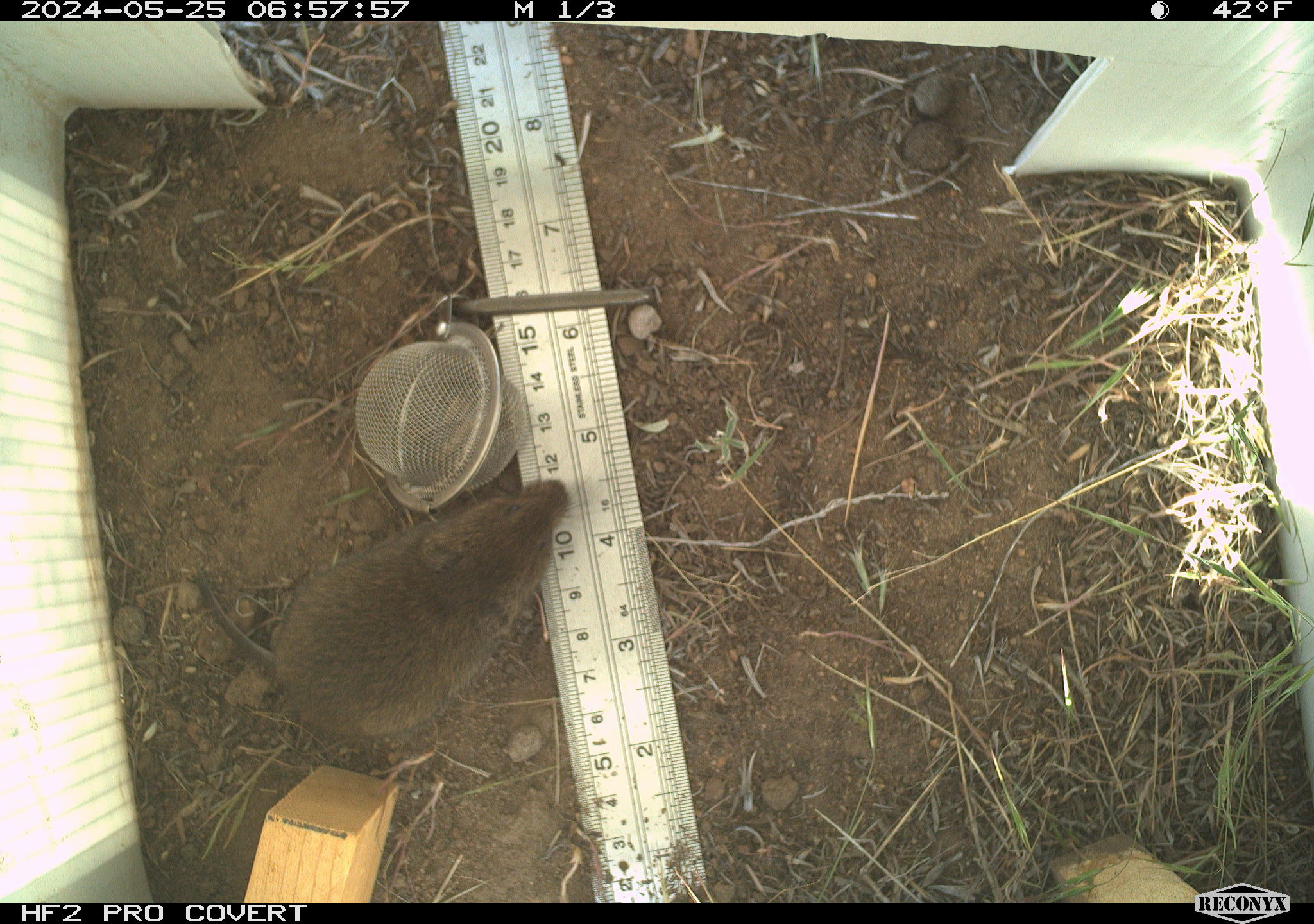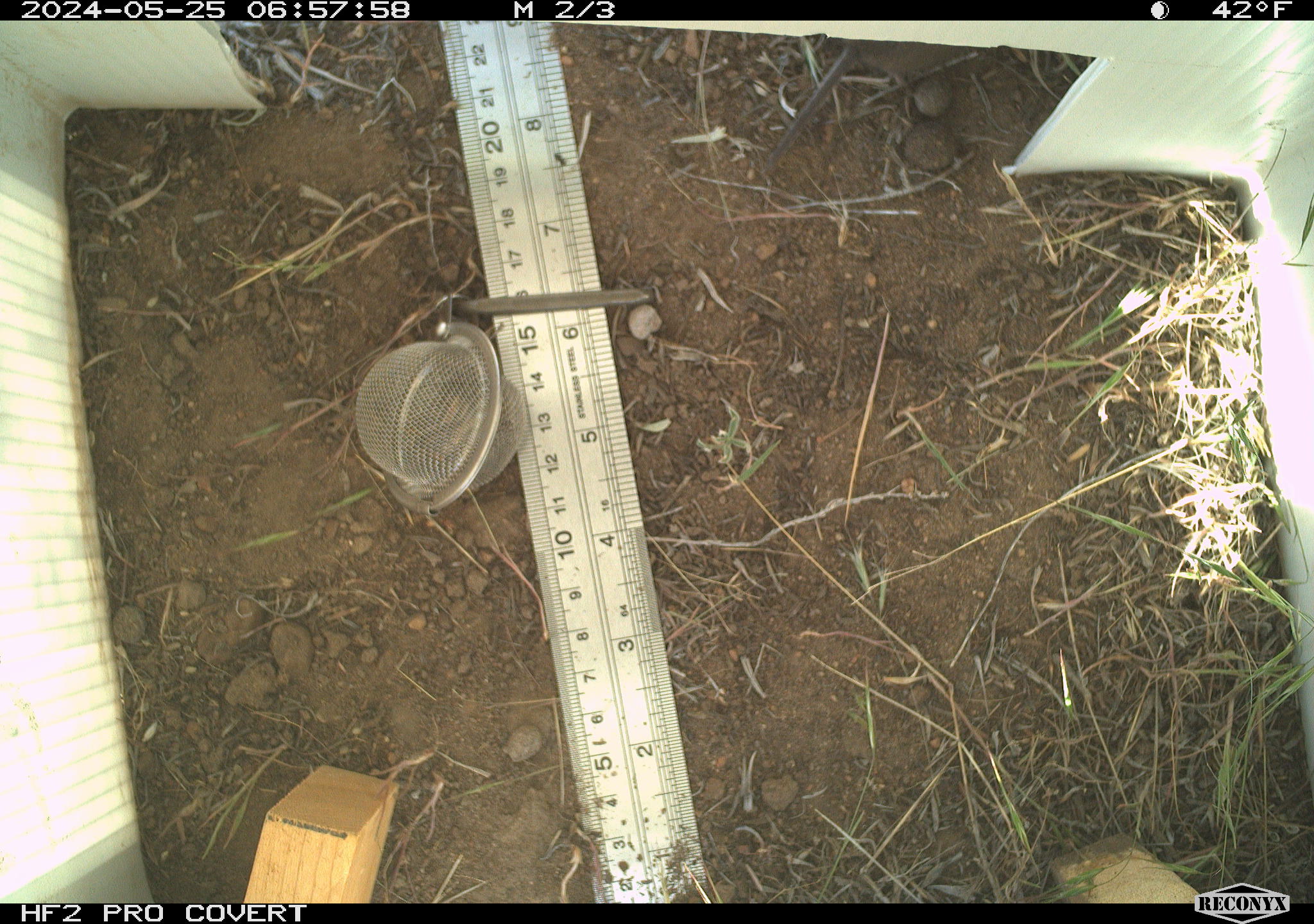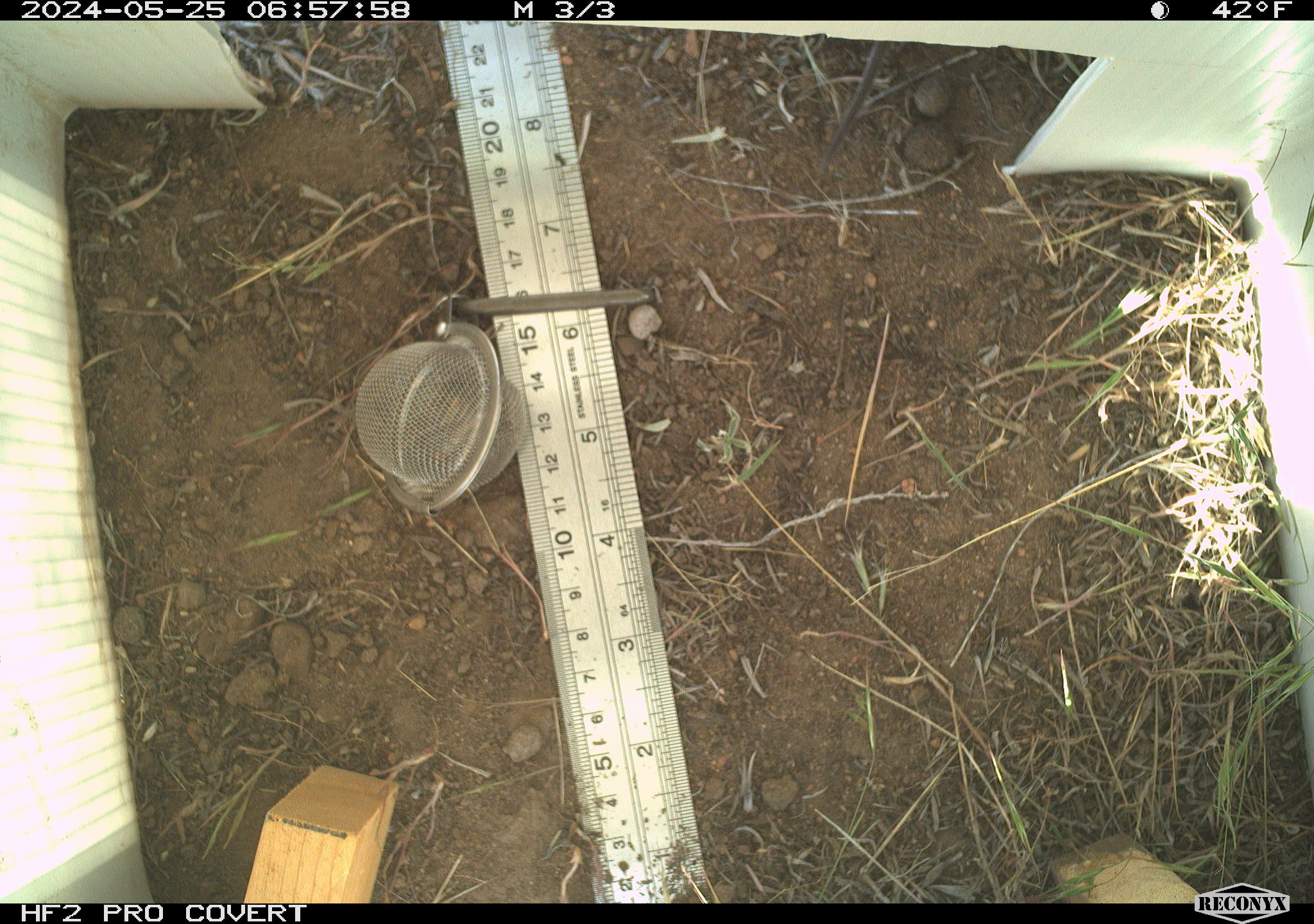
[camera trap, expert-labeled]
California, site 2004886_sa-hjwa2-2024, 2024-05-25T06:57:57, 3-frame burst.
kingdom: Animalia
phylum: Chordata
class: Mammalia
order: Rodentia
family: Cricetidae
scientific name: Cricetidae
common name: hamsters, voles, lemmings, and allies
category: cricetidae family